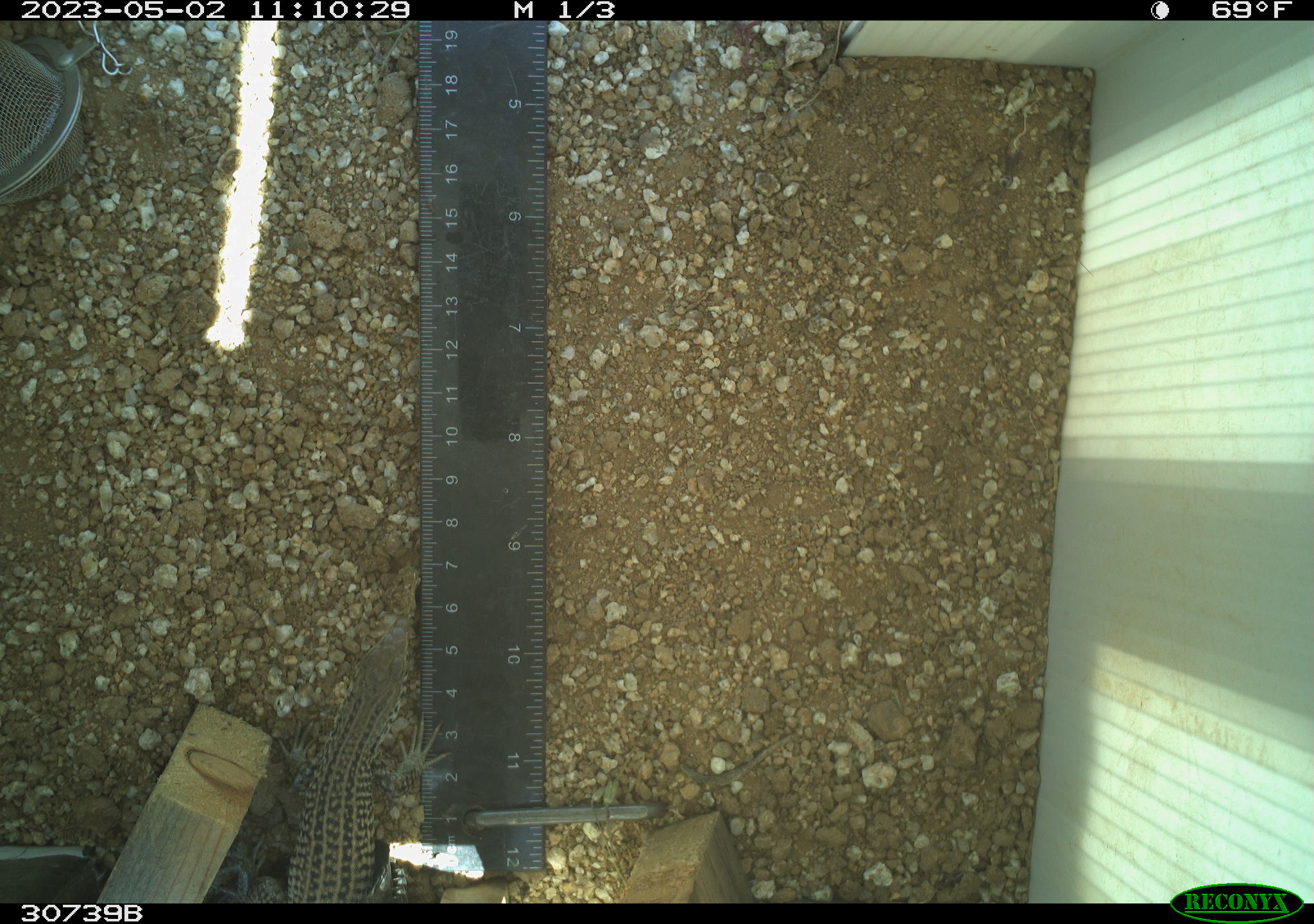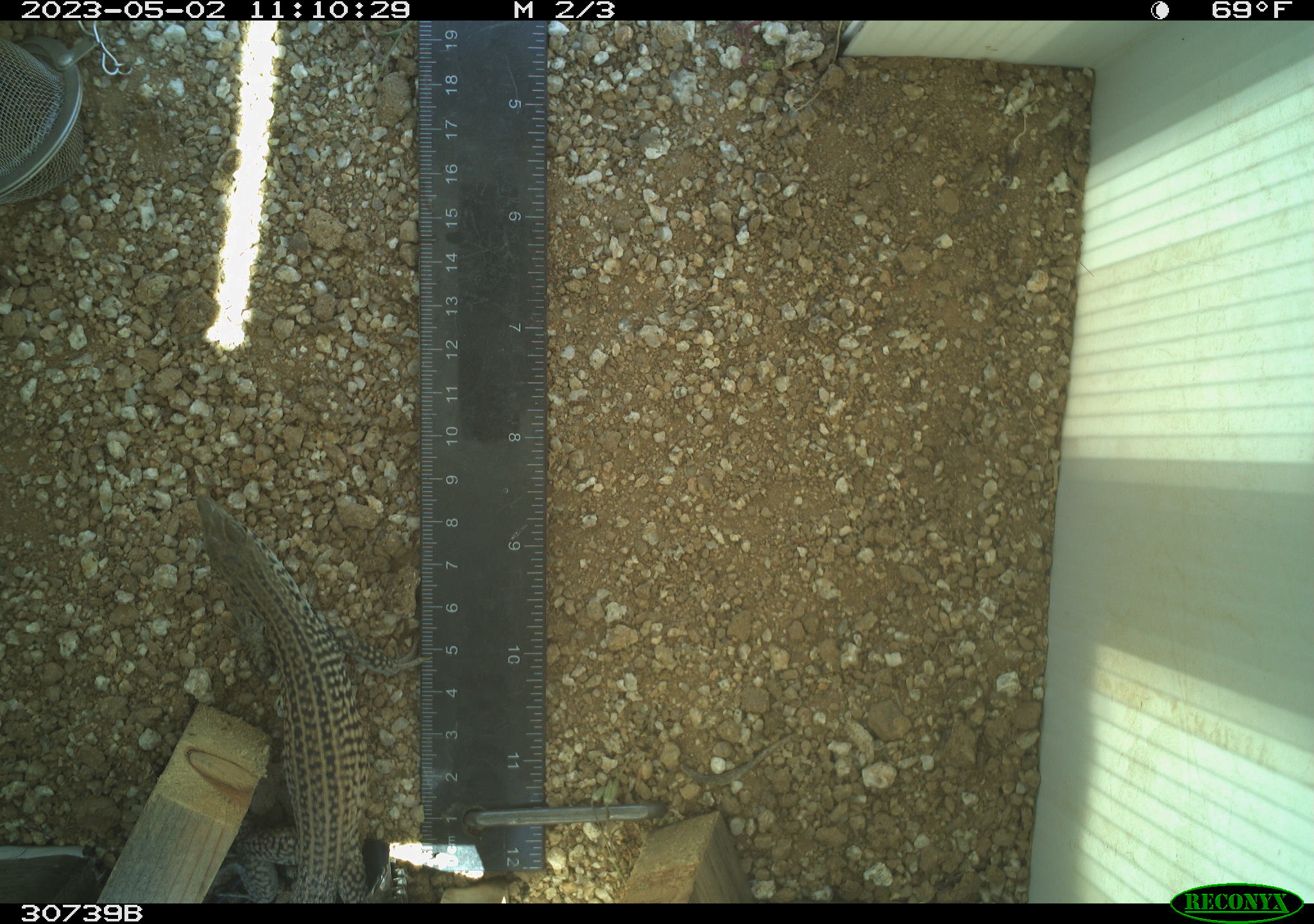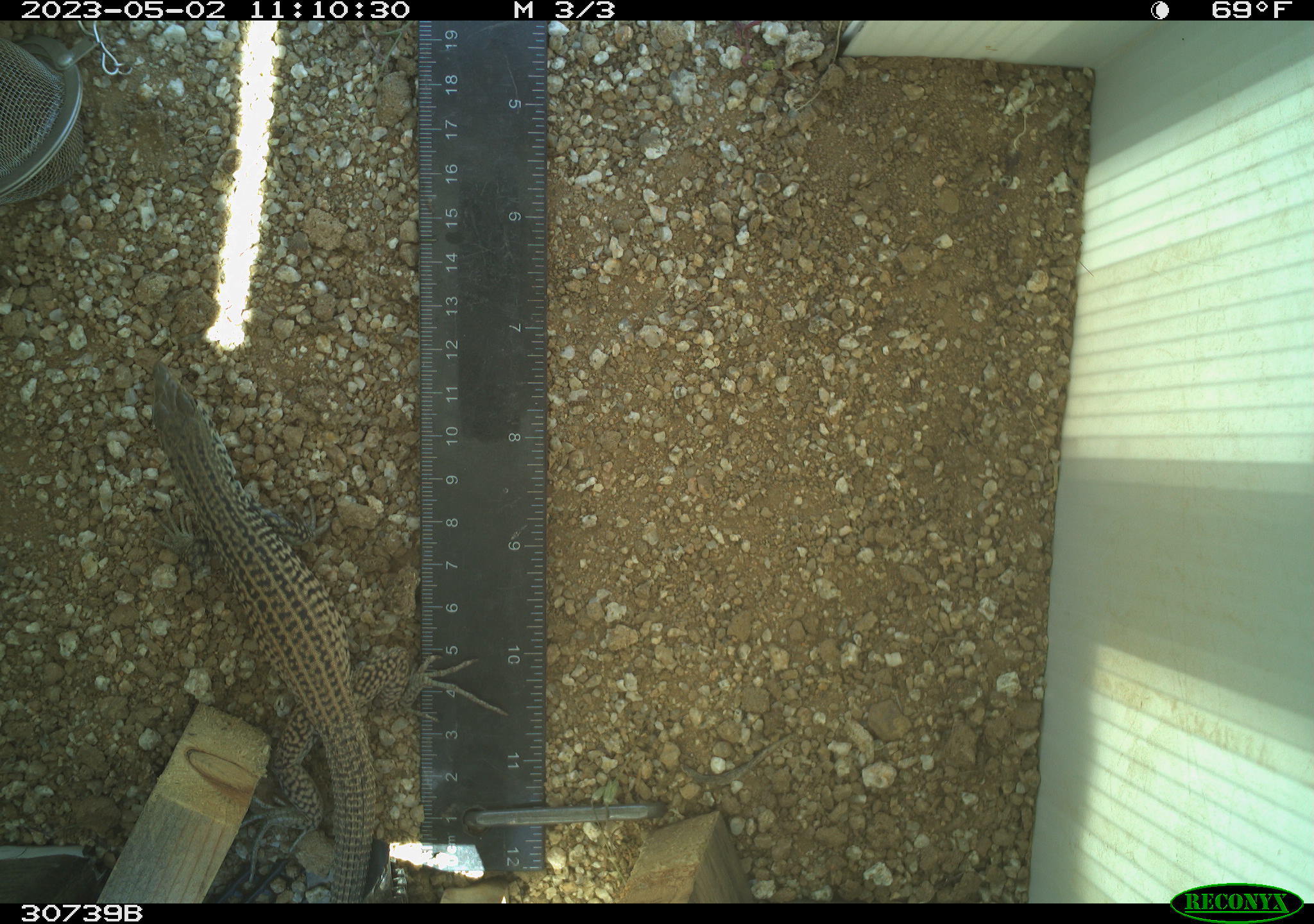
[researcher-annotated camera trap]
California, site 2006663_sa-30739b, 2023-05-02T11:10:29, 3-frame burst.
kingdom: Animalia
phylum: Chordata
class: Reptilia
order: Squamata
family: Teiidae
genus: Aspidoscelis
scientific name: Aspidoscelis tigris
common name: western whiptail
Western whiptail (Aspidoscelis tigris).